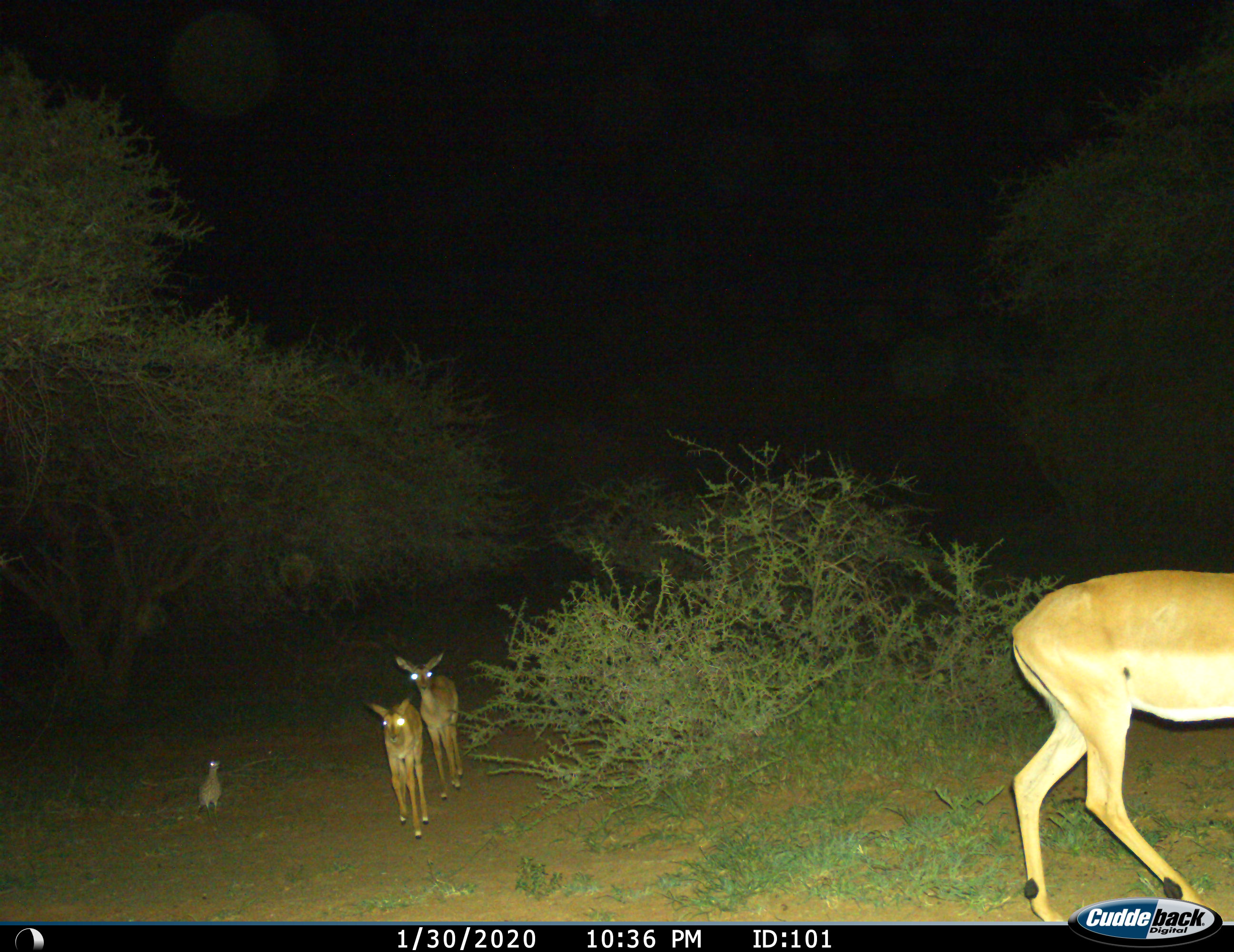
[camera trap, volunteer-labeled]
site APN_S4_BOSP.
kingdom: Animalia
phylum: Chordata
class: Aves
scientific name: Aves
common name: bird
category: birdother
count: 1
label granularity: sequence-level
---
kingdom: Animalia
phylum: Chordata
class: Mammalia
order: Artiodactyla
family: Bovidae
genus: Aepyceros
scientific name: Aepyceros melampus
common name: impala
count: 3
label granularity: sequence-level